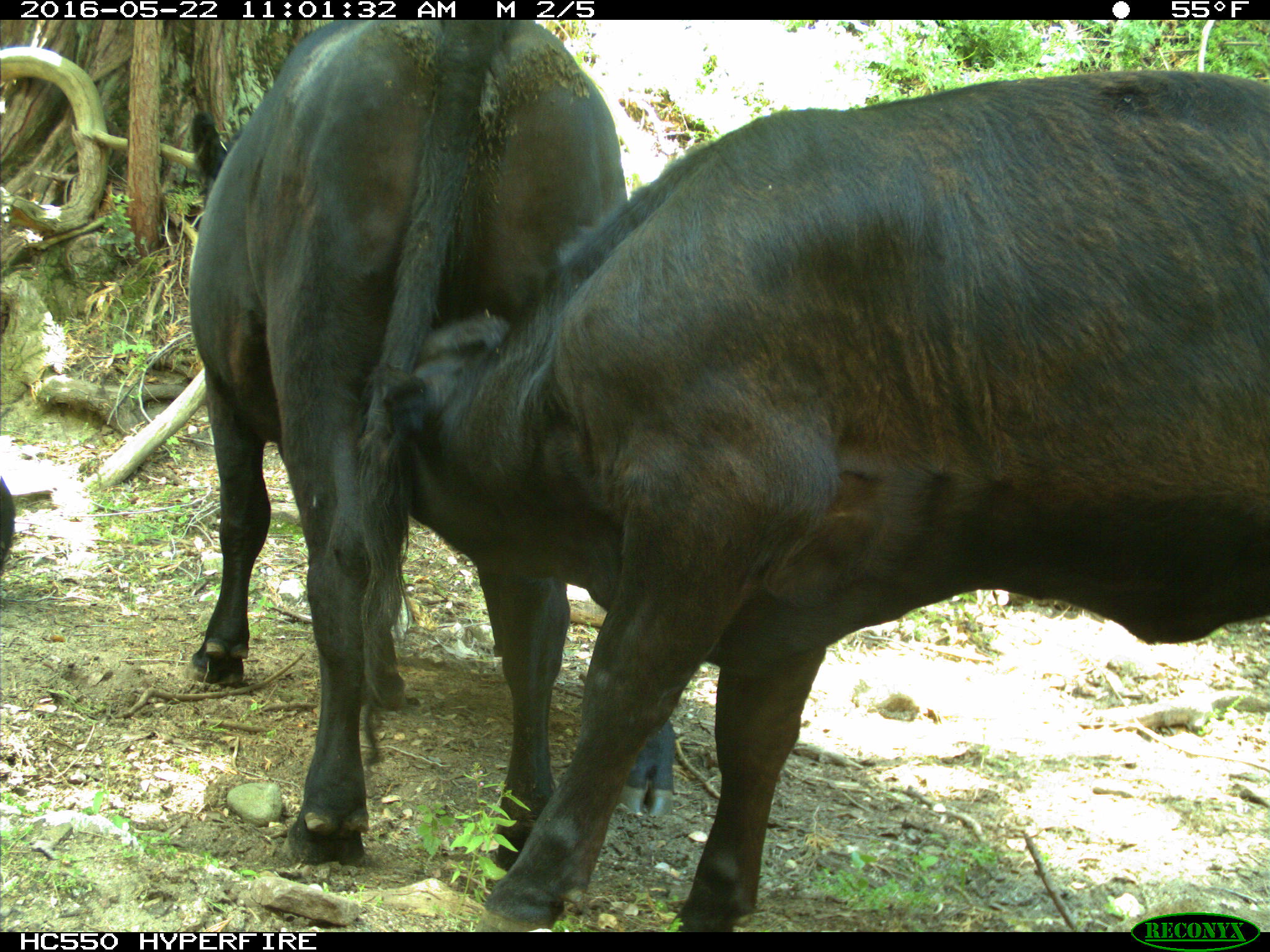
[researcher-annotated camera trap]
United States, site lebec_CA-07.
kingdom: Animalia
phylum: Chordata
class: Mammalia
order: Artiodactyla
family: Bovidae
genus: Bos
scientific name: Bos taurus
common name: domestic cow